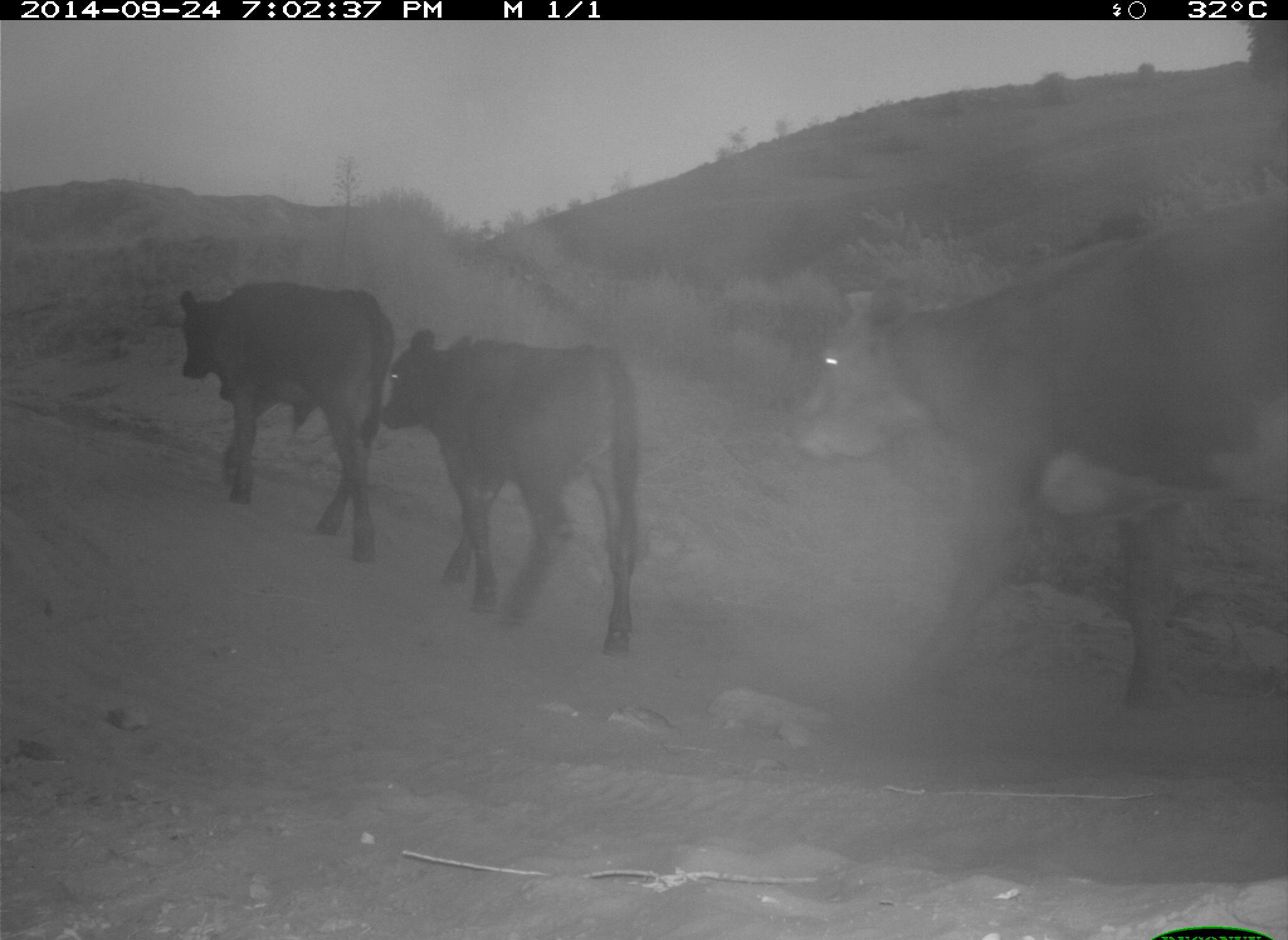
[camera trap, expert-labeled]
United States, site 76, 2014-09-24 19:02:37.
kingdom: Animalia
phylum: Chordata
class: Mammalia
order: Artiodactyla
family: Bovidae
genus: Bos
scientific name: Bos taurus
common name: cow